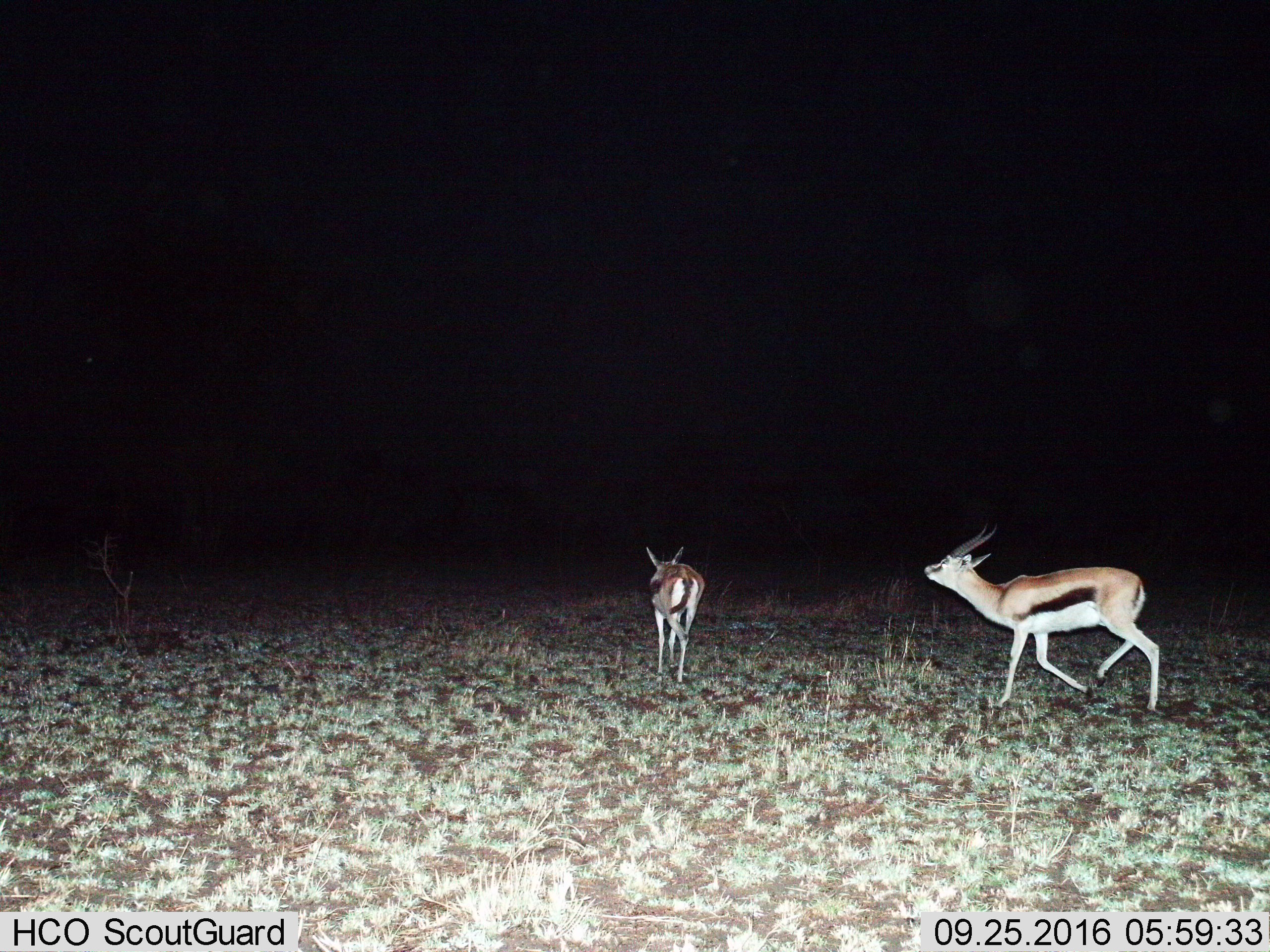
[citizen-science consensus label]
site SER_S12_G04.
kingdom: Animalia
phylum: Chordata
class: Mammalia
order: Artiodactyla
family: Bovidae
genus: Eudorcas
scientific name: Eudorcas thomsonii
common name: thomson's gazelle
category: gazellethomsons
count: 2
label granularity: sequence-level